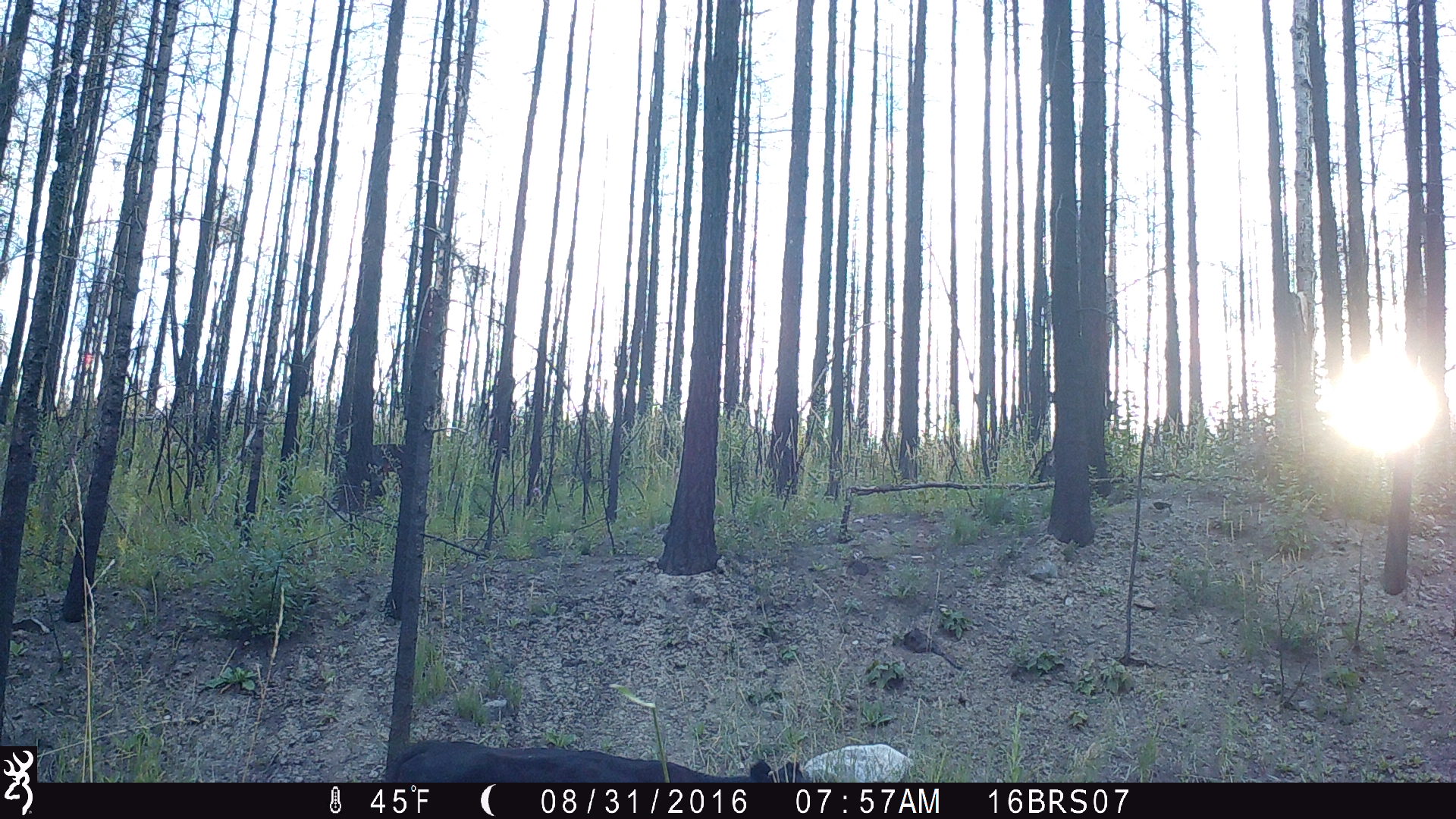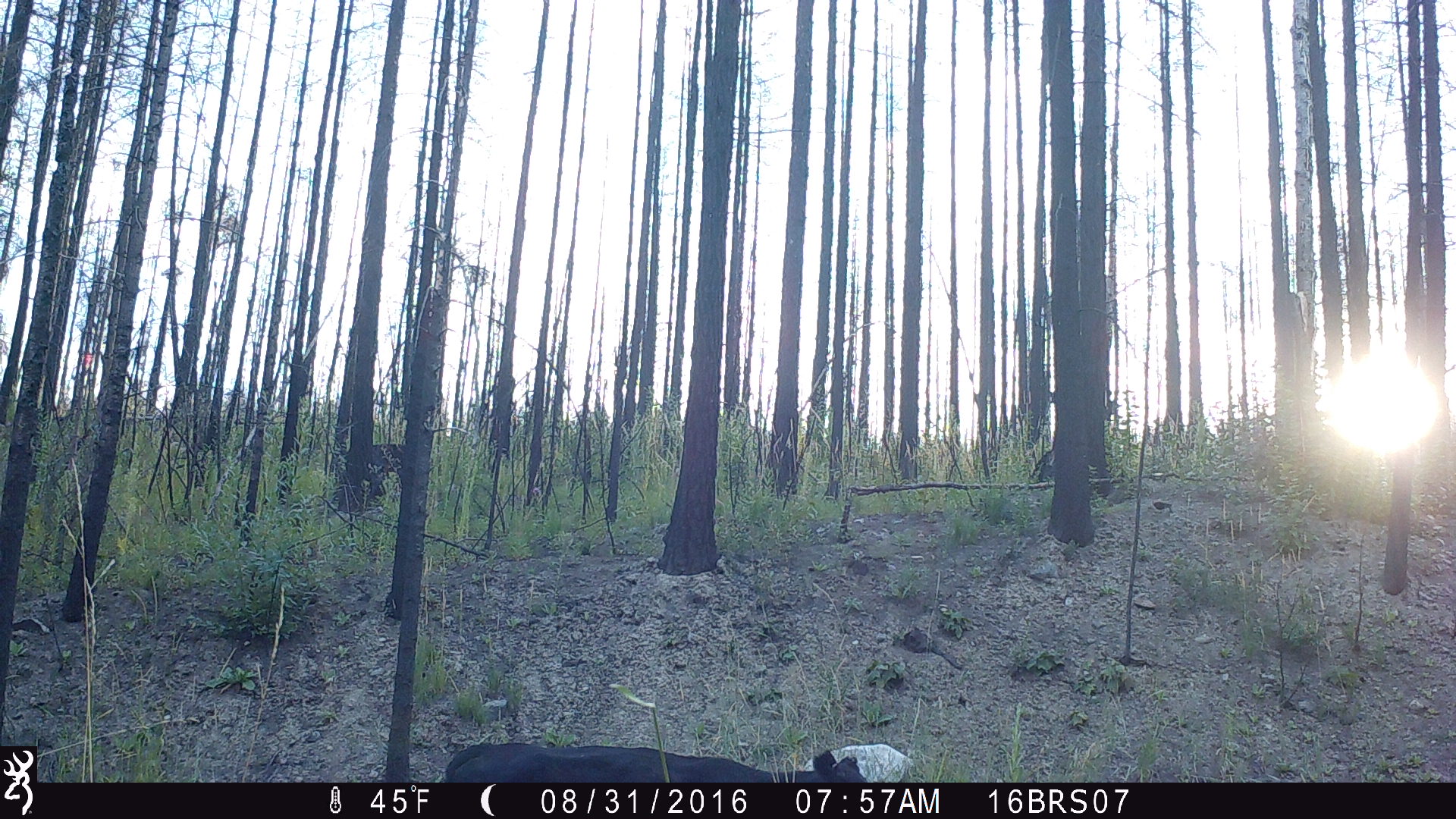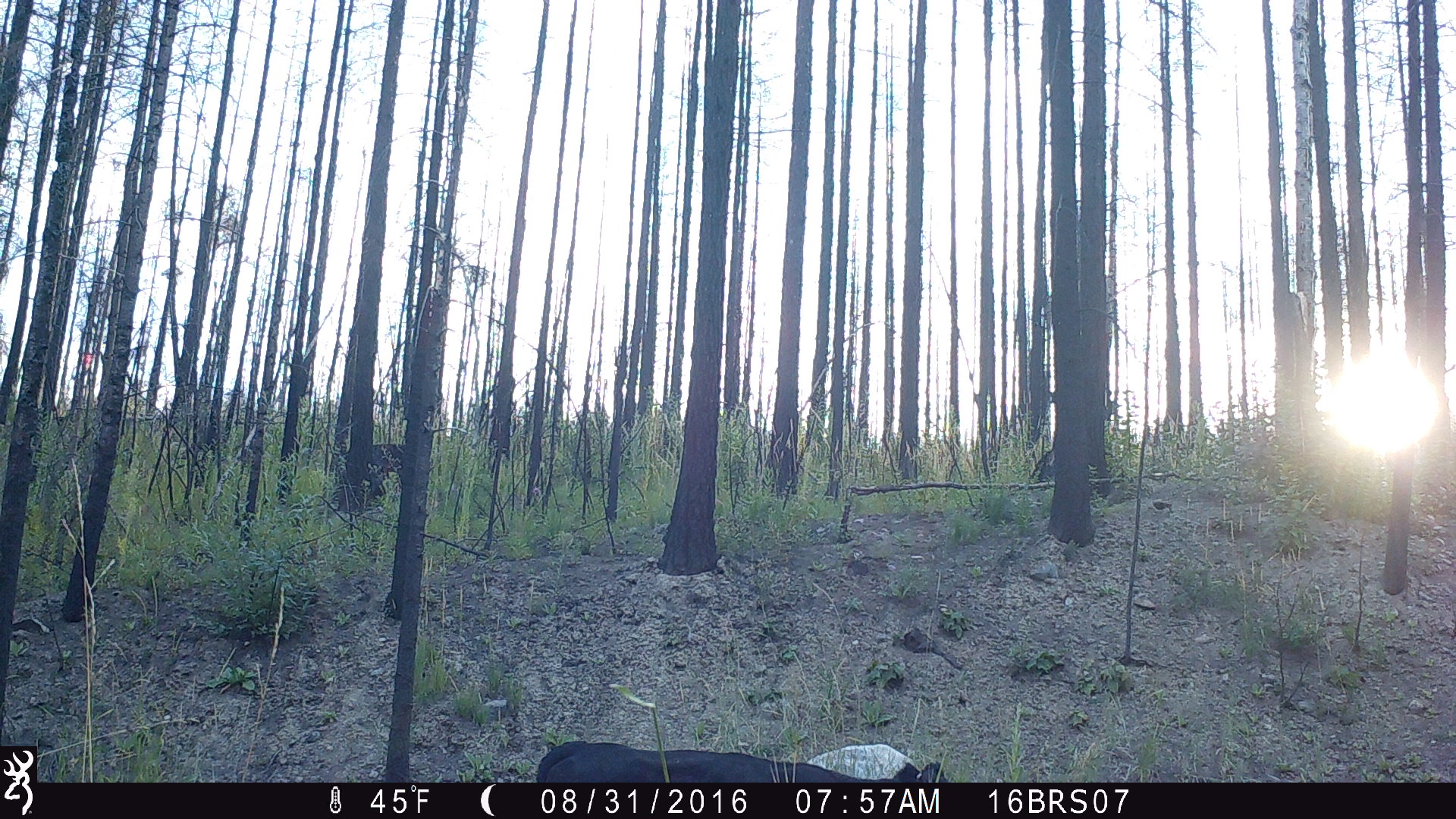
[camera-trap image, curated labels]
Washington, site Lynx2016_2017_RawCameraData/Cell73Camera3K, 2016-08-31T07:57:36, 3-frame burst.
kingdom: Animalia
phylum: Chordata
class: Mammalia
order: Artiodactyla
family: Bovidae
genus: Bos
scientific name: Bos taurus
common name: domestic cattle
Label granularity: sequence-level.